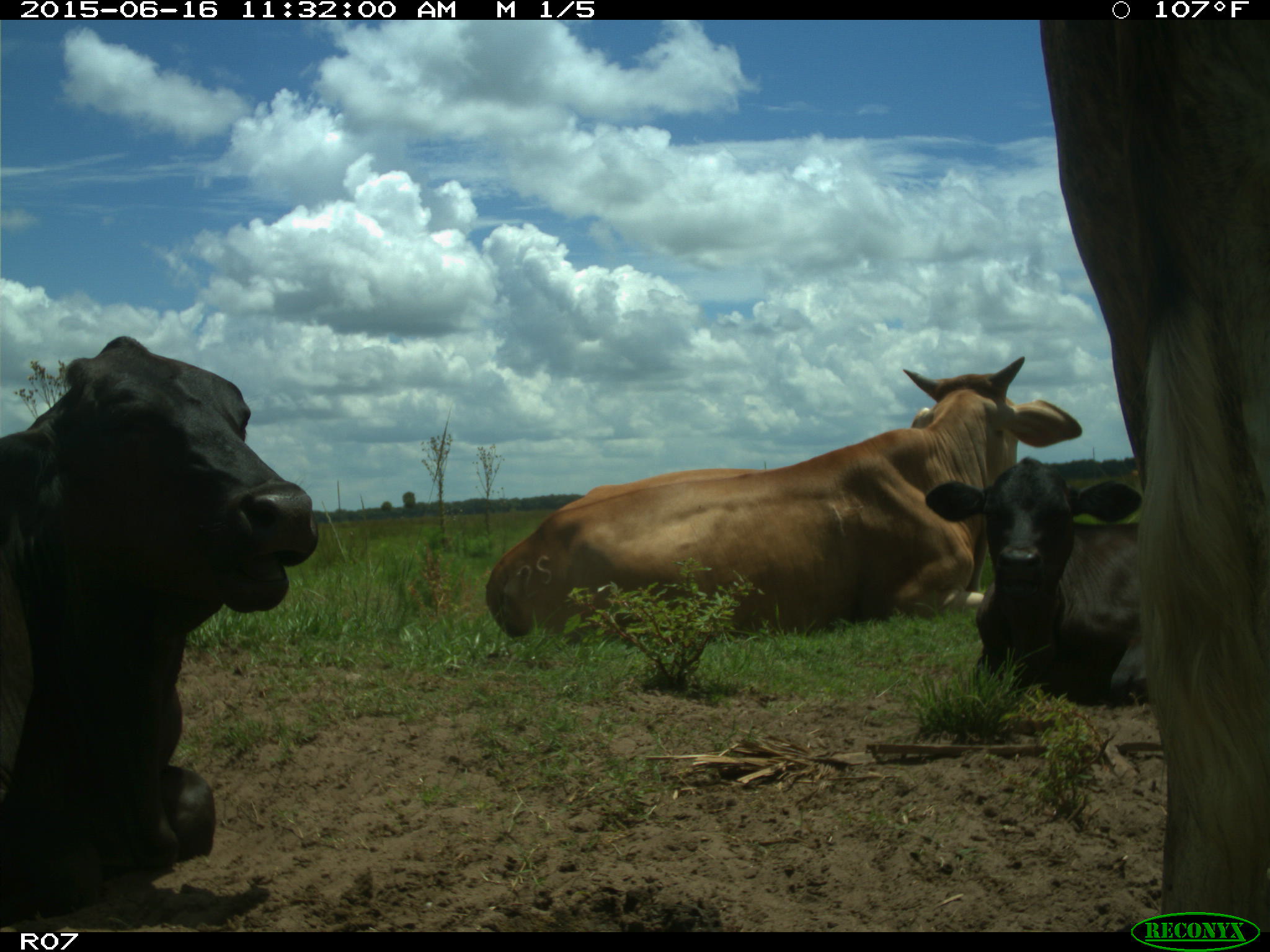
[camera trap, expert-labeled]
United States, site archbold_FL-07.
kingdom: Animalia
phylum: Chordata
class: Mammalia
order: Artiodactyla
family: Bovidae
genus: Bos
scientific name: Bos taurus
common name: domestic cow